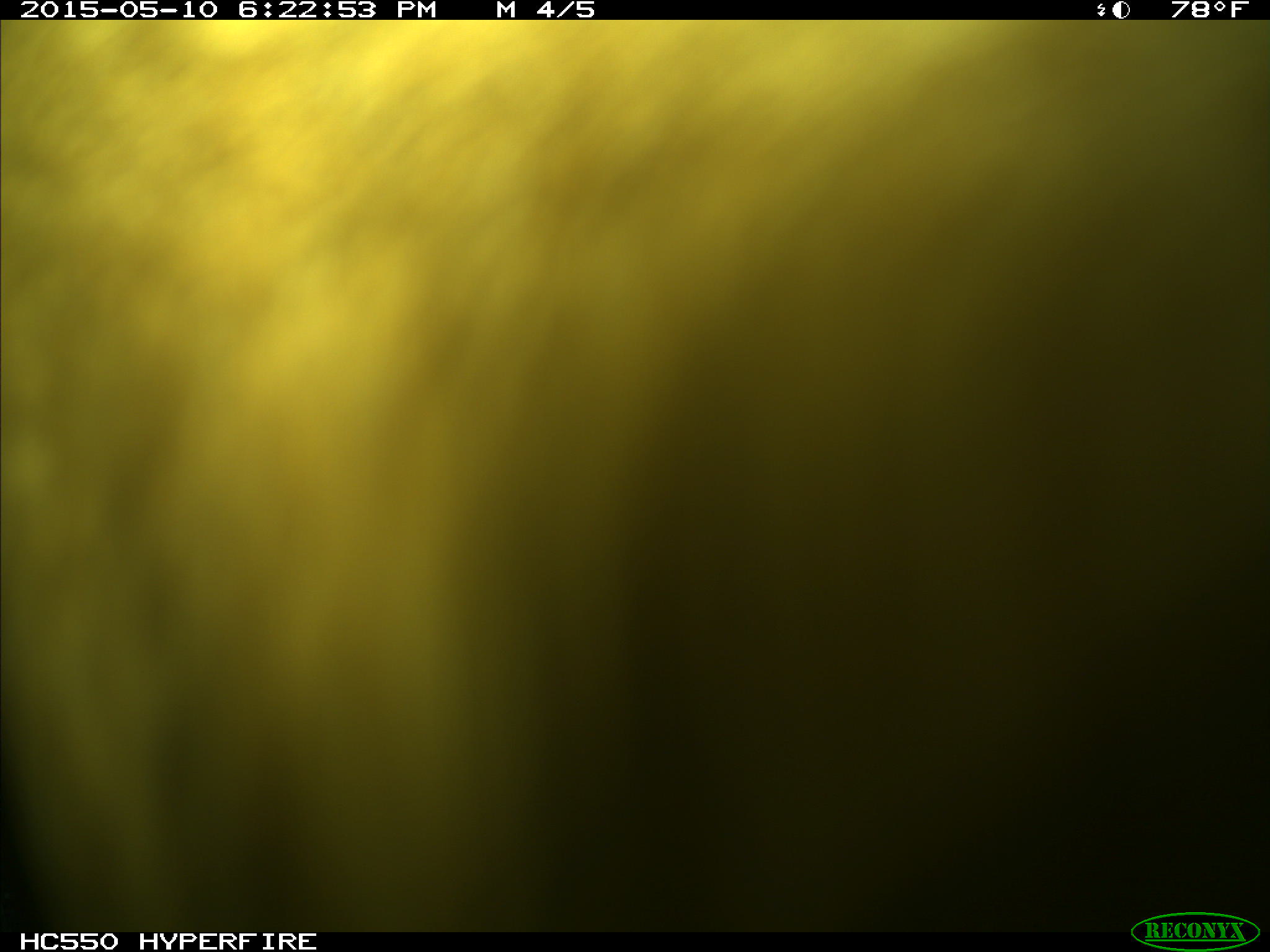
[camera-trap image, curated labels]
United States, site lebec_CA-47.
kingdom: Animalia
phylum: Chordata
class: Mammalia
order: Artiodactyla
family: Bovidae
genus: Bos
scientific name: Bos taurus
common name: domestic cow